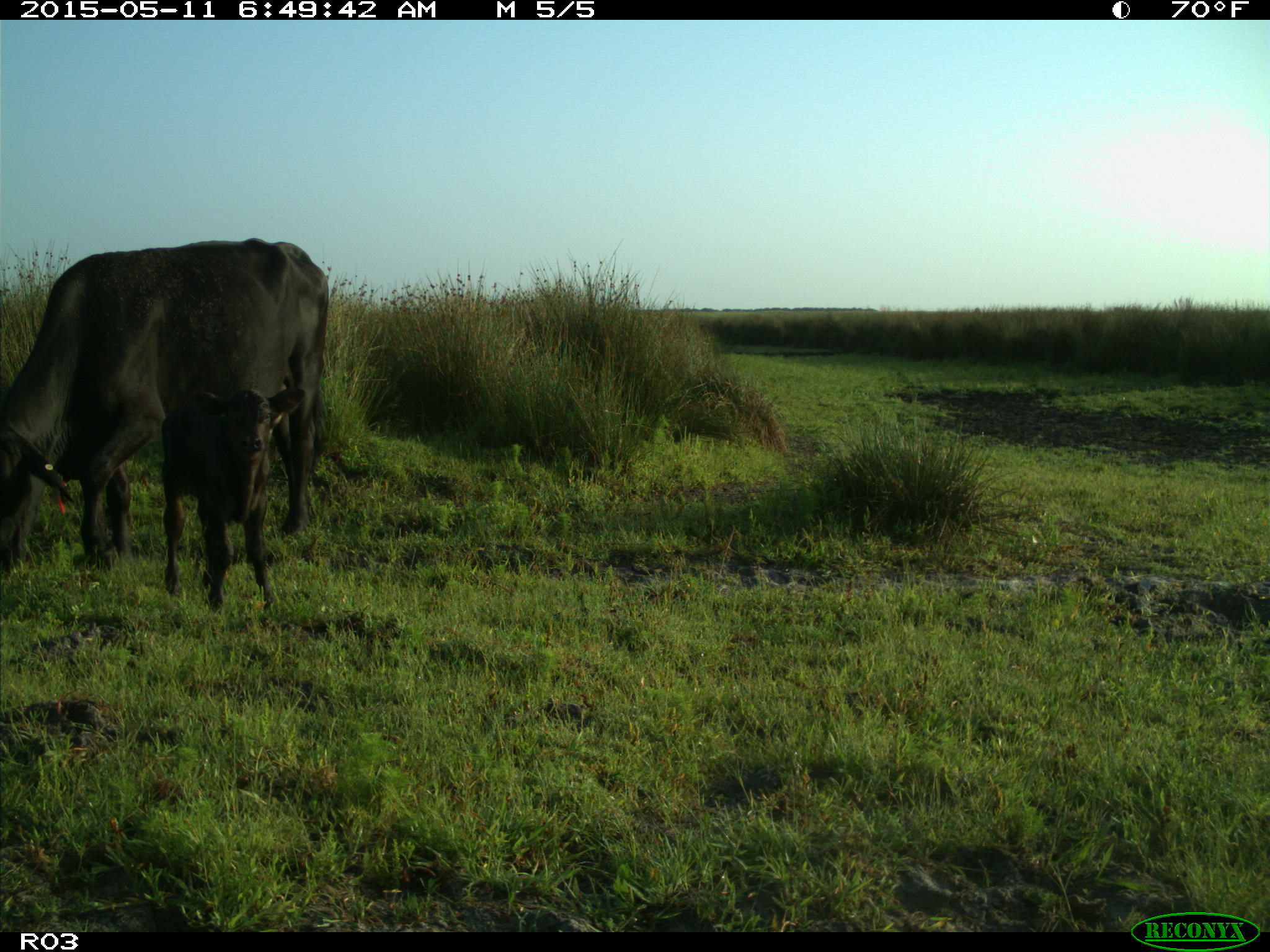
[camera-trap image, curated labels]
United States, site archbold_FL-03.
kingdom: Animalia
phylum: Chordata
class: Mammalia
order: Artiodactyla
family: Bovidae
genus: Bos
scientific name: Bos taurus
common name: domestic cow